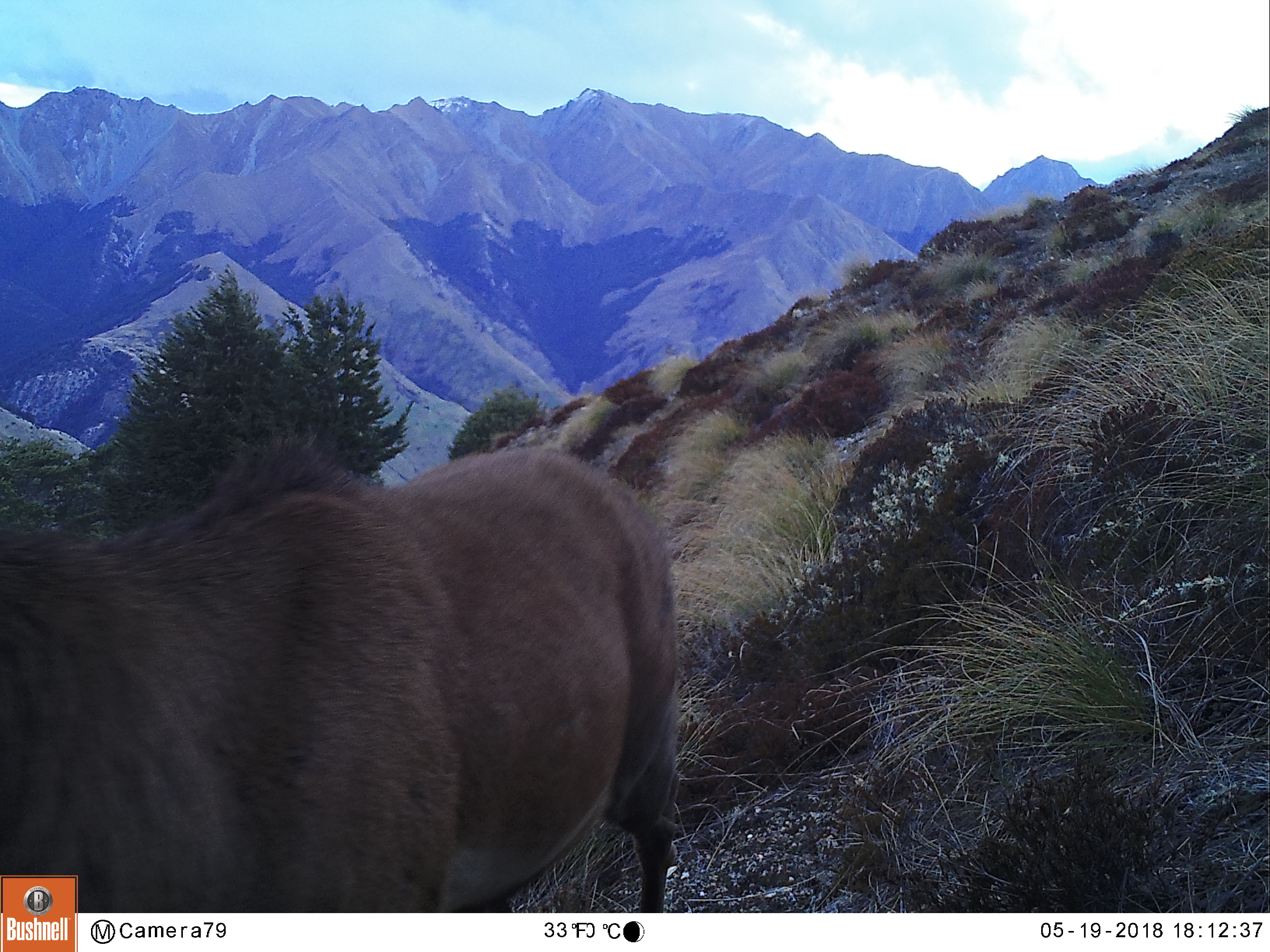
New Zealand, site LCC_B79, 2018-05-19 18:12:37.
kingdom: Animalia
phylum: Chordata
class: Mammalia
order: Artiodactyla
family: Cervidae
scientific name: Cervidae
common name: deer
Deer (Cervidae).